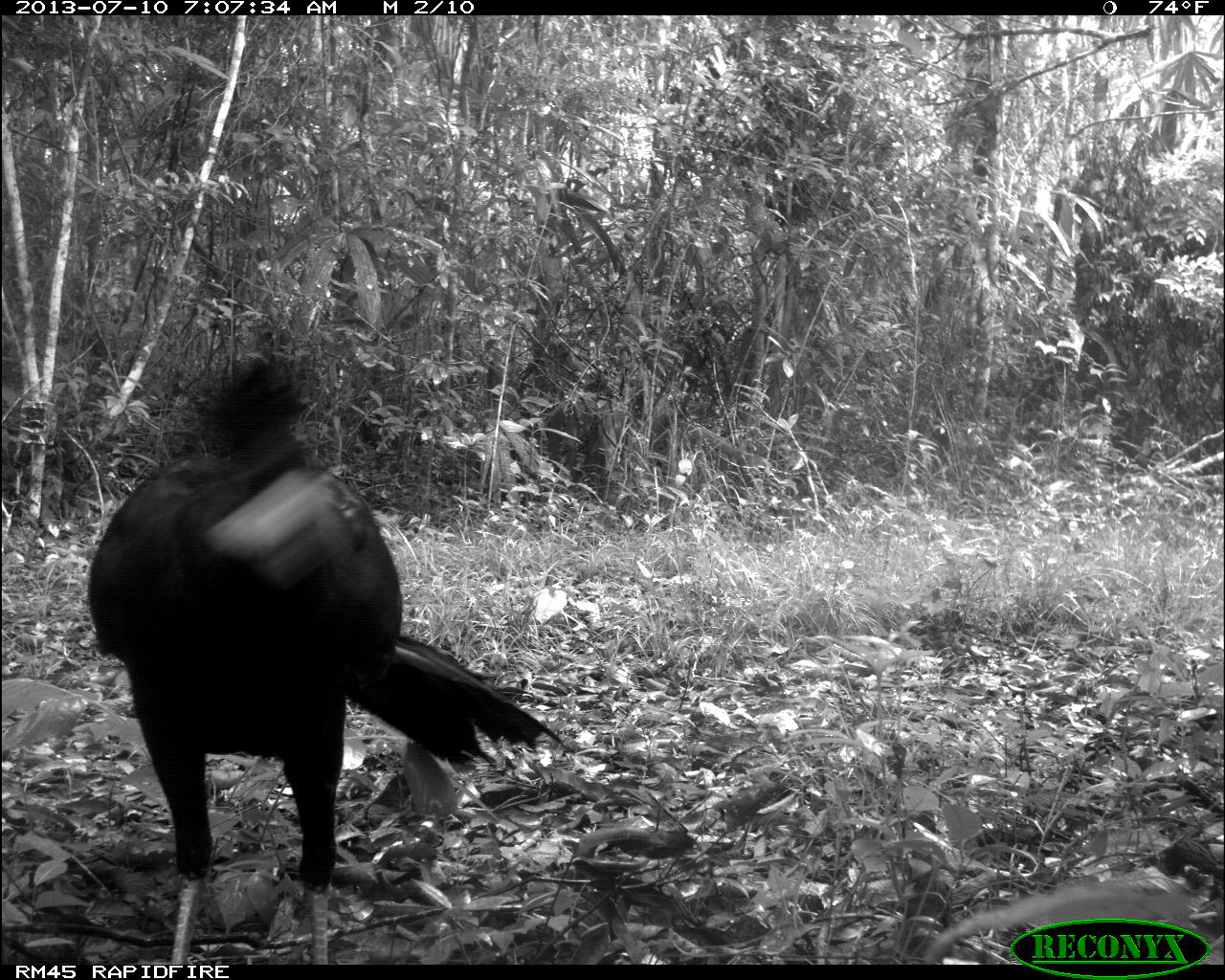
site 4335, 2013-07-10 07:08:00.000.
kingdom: Animalia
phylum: Chordata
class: Aves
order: Galliformes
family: Cracidae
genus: Crax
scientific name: Crax rubra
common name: great curassow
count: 1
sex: male